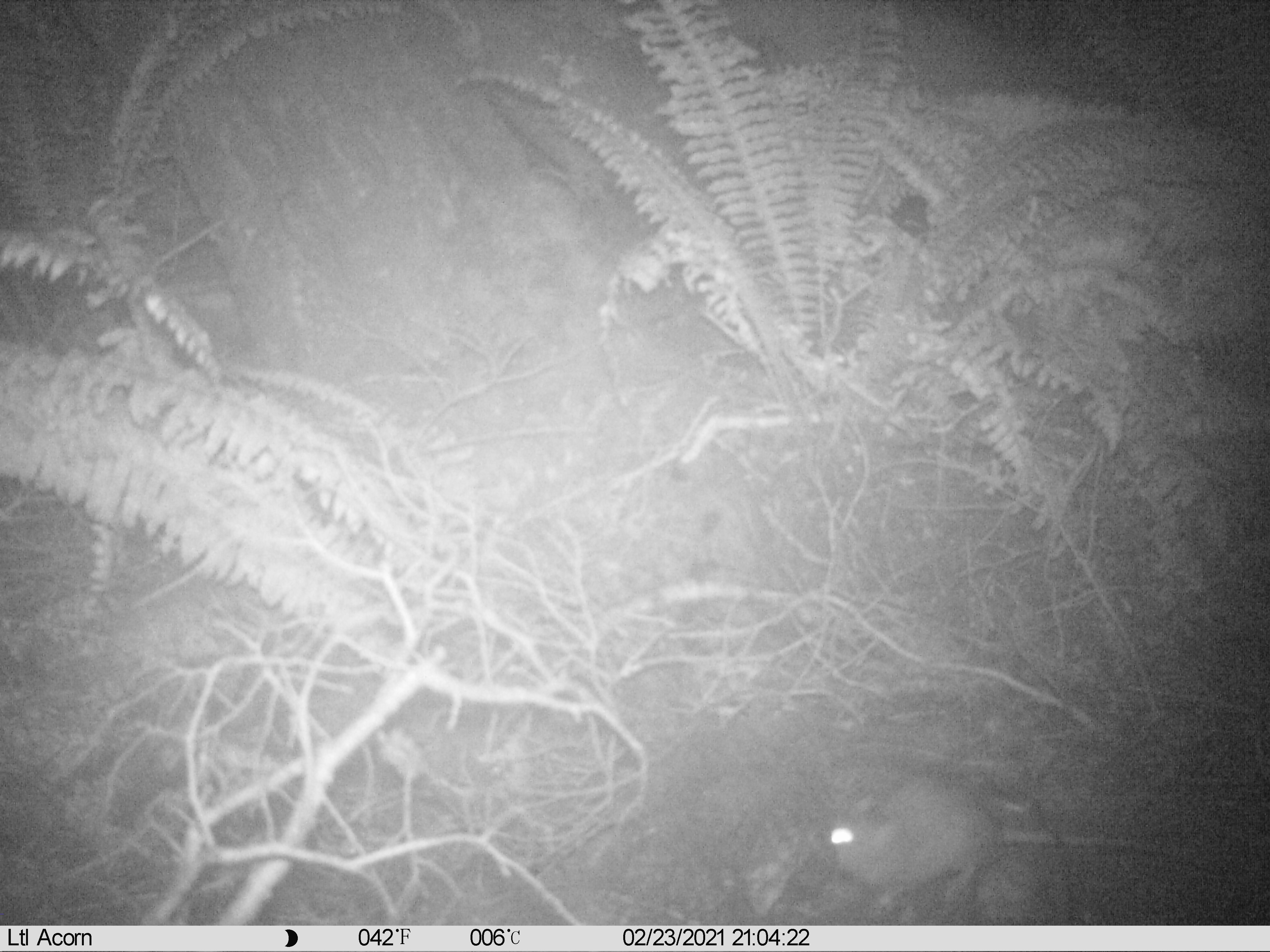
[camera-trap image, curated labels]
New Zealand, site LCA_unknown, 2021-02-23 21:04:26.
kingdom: Animalia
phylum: Chordata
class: Mammalia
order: Rodentia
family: Muridae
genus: Rattus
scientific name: Rattus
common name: rat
Rat (Rattus).